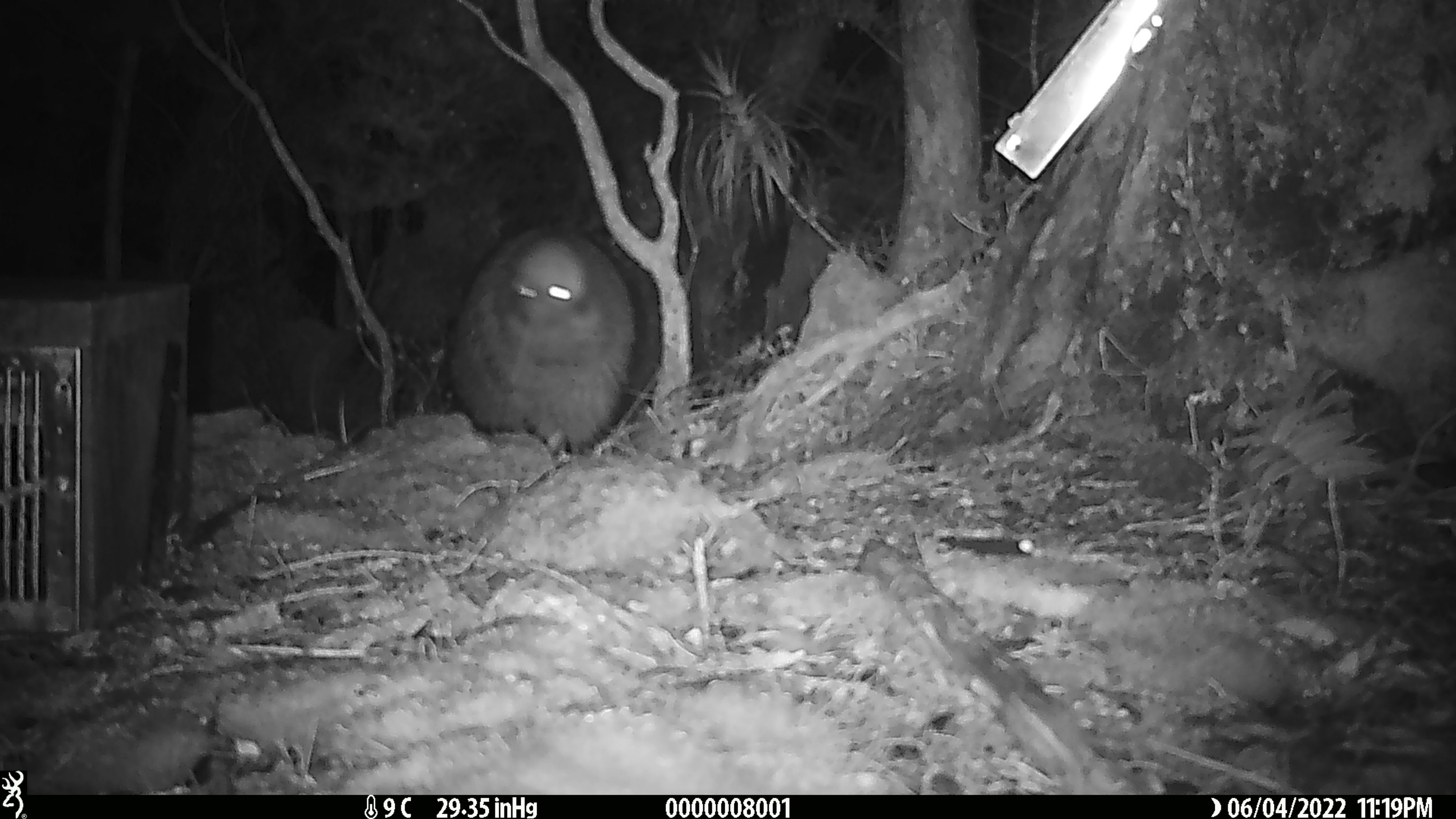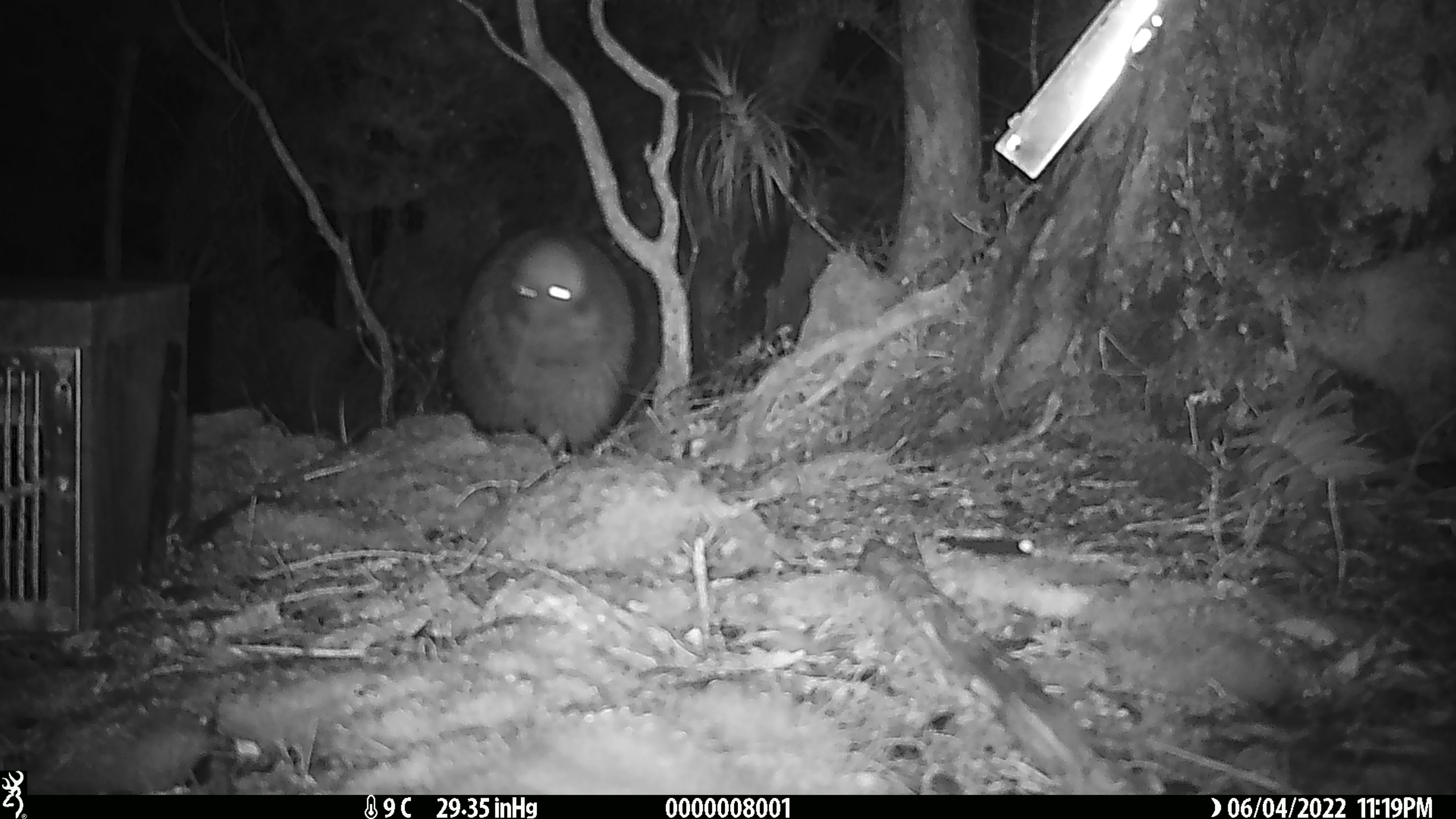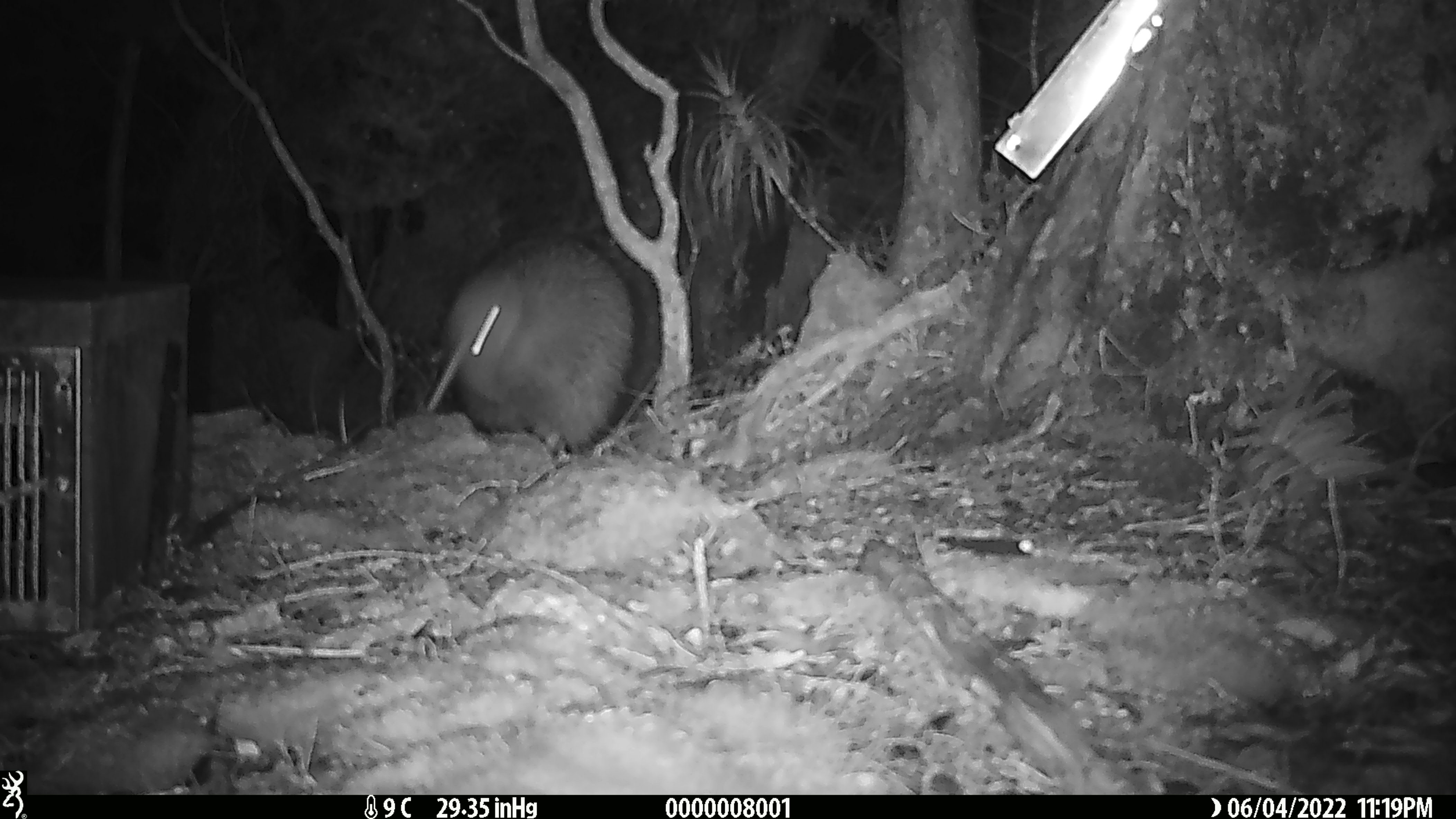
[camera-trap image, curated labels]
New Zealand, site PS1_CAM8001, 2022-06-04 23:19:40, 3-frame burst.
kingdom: Animalia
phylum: Chordata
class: Aves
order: Apterygiformes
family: Apterygidae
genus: Apteryx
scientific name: Apteryx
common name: kiwi